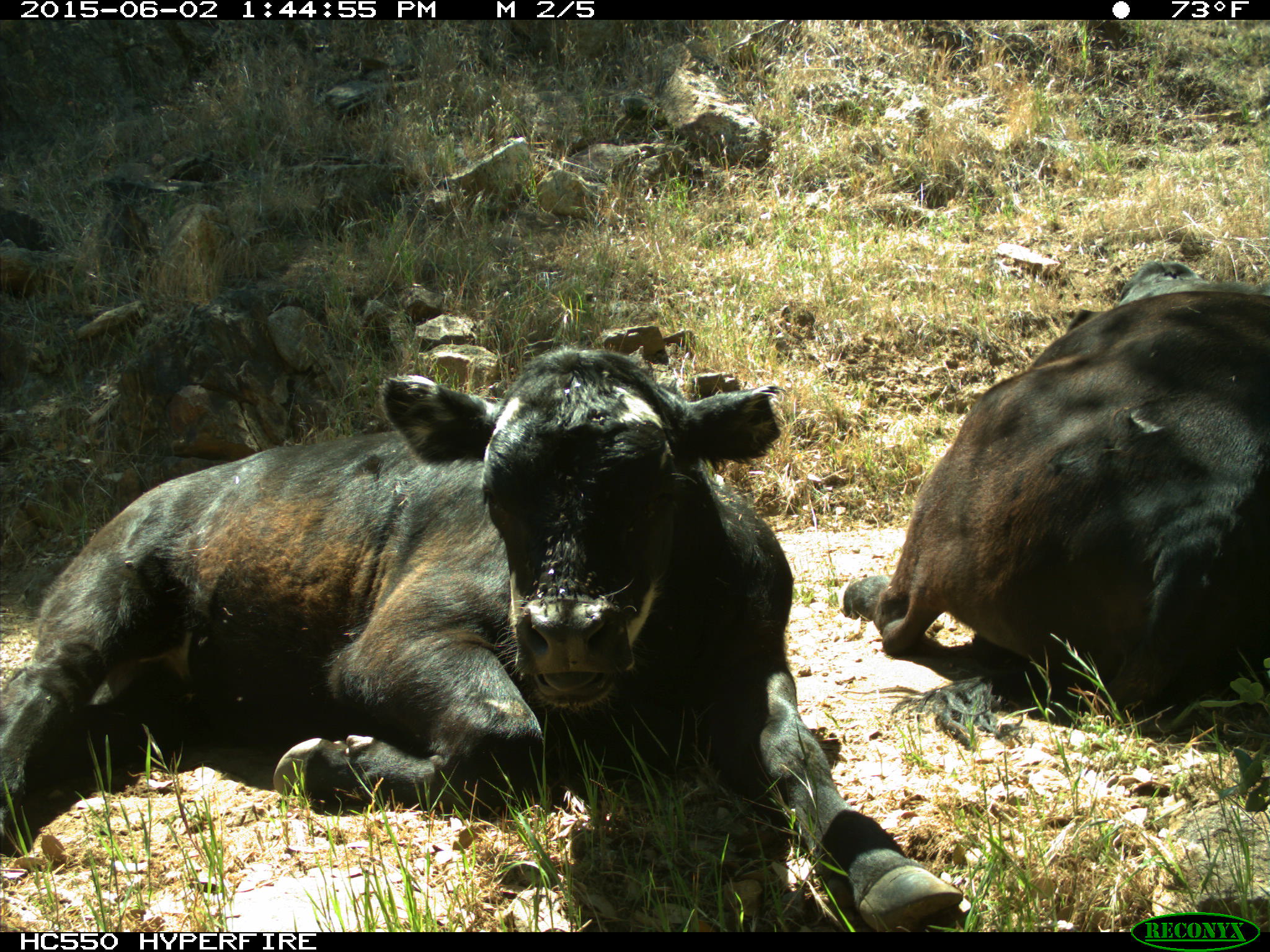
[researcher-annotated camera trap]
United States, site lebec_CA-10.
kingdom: Animalia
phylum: Chordata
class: Mammalia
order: Artiodactyla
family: Bovidae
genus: Bos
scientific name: Bos taurus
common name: domestic cow